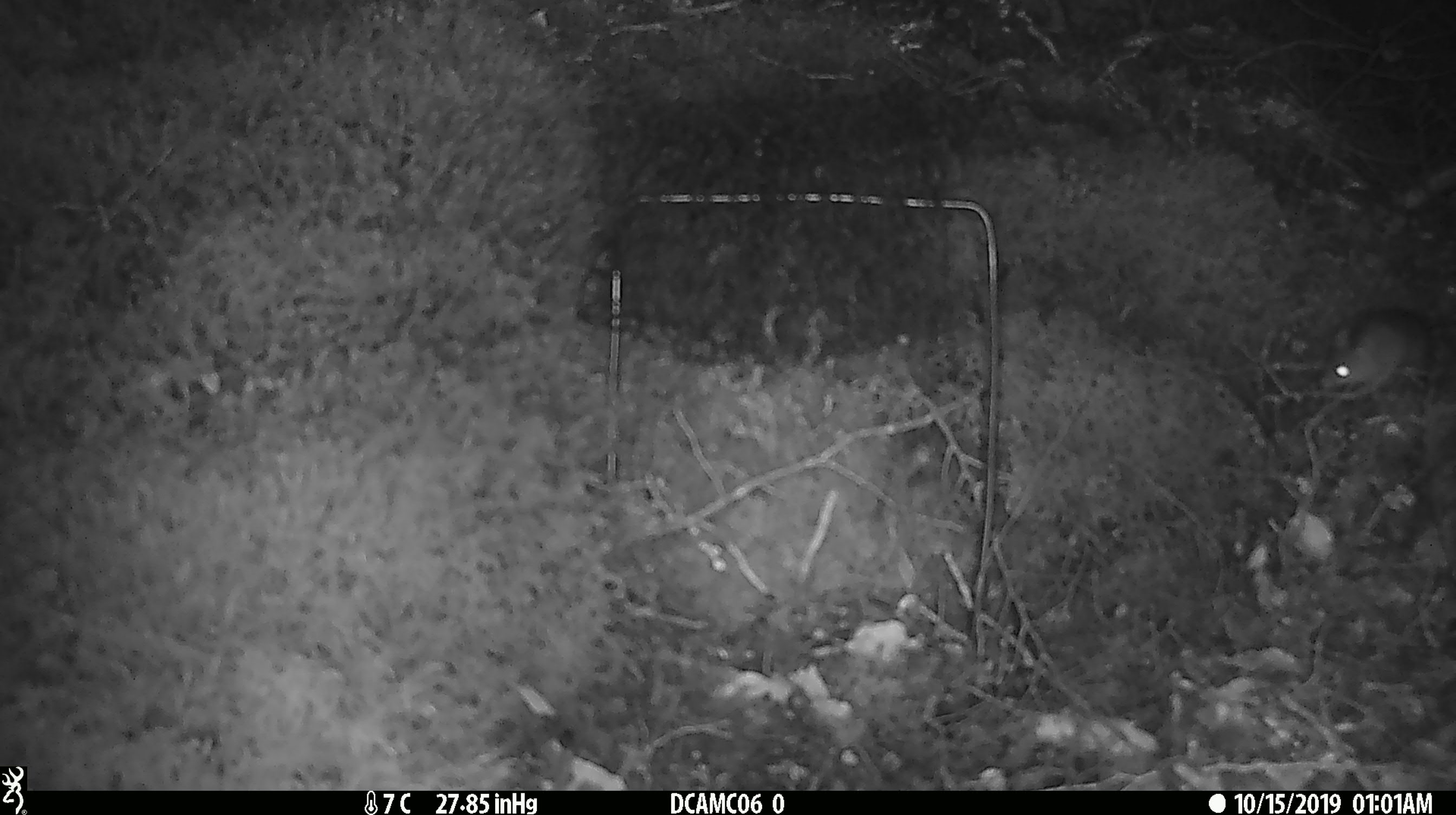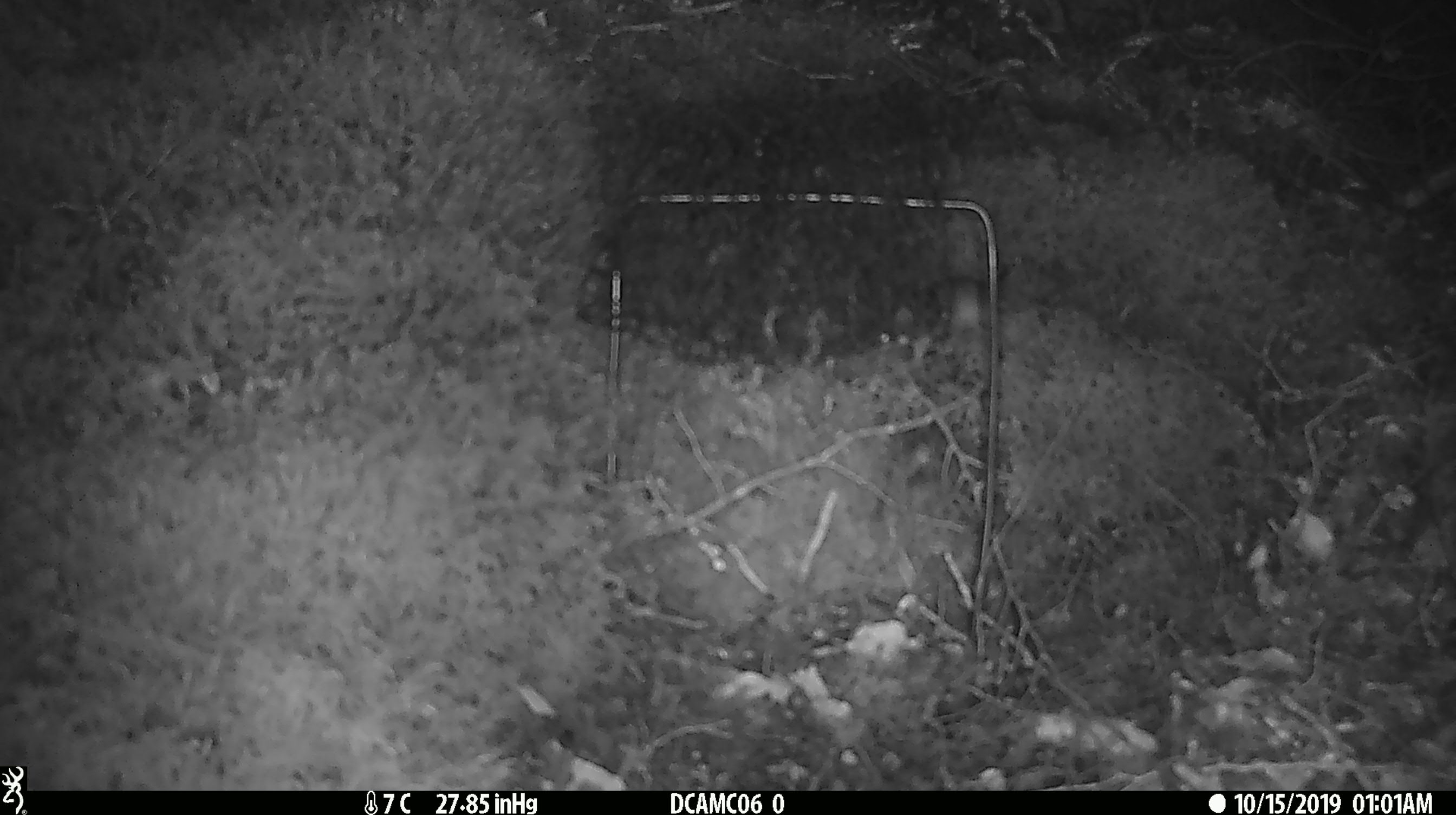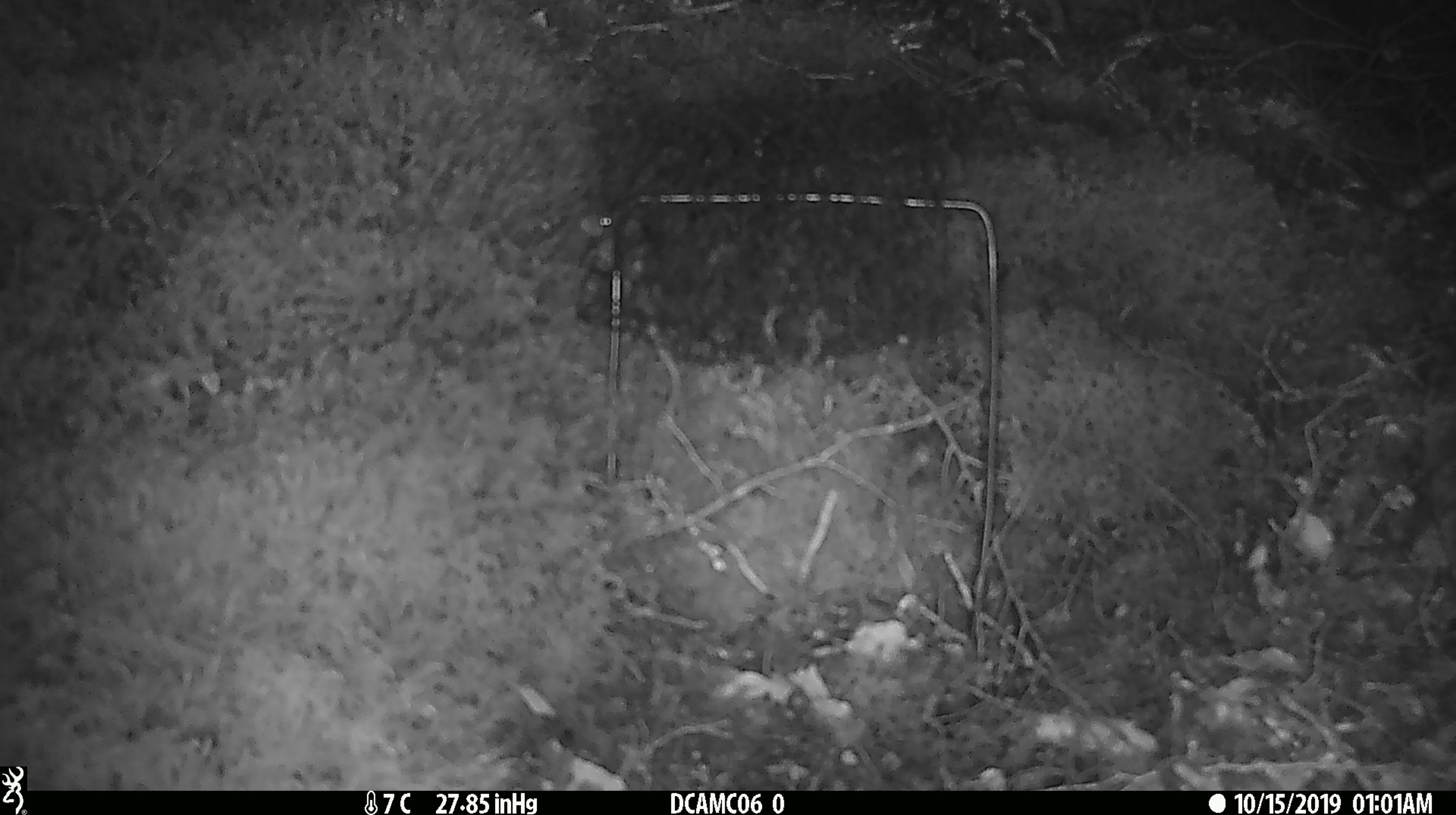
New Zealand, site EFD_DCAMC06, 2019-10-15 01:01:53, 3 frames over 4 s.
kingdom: Animalia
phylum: Chordata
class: Mammalia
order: Rodentia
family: Muridae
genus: Mus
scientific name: Mus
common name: mouse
Mouse (Mus).